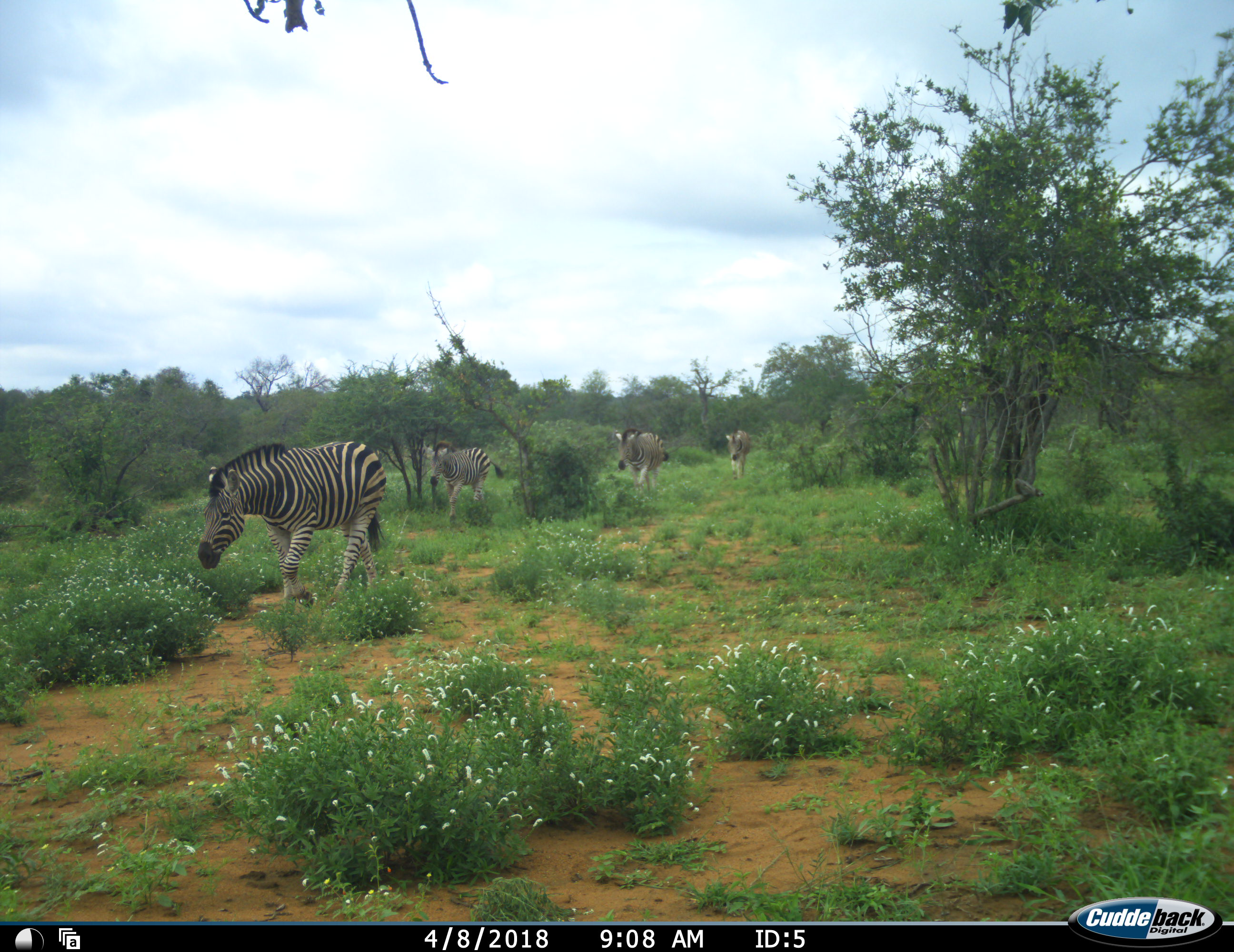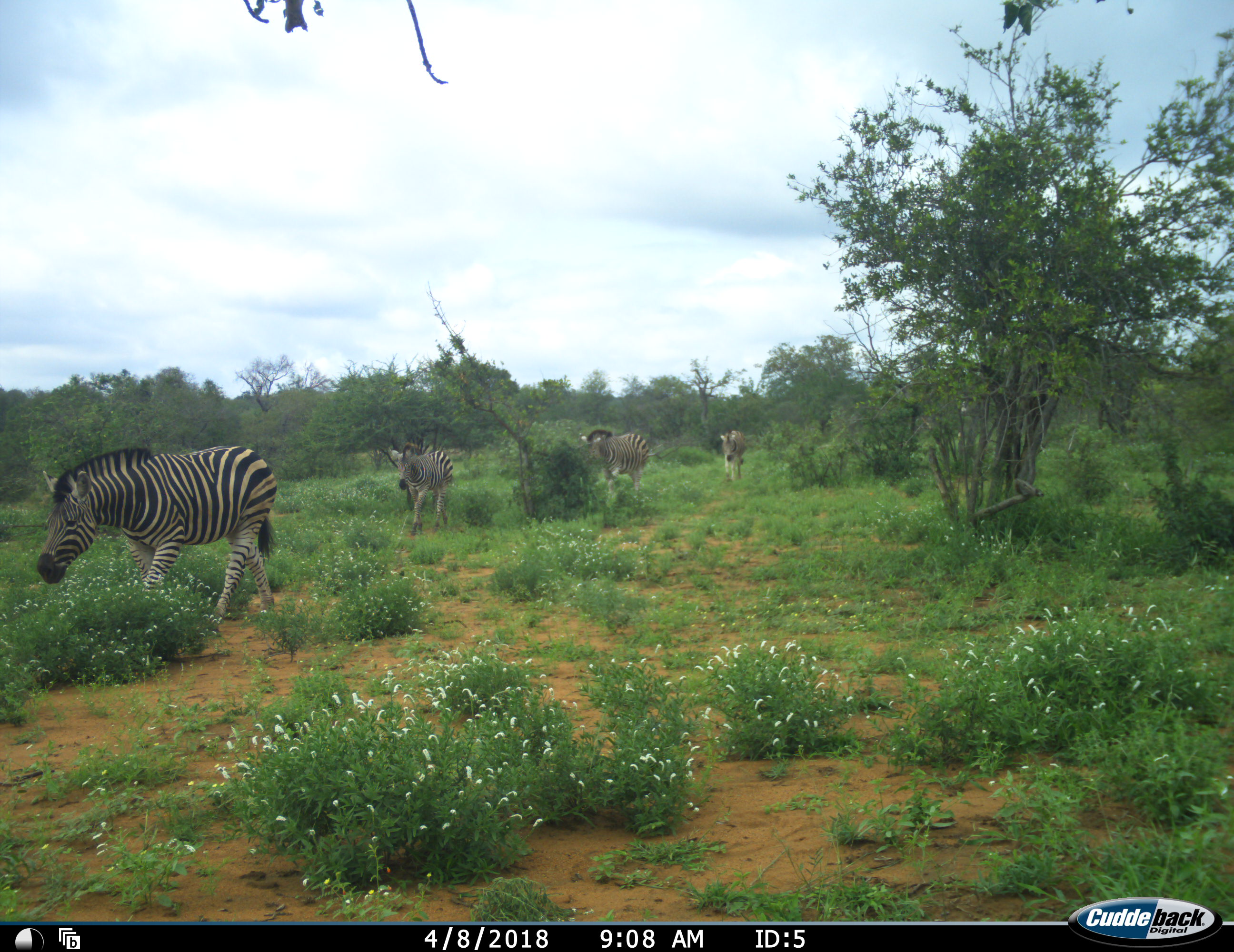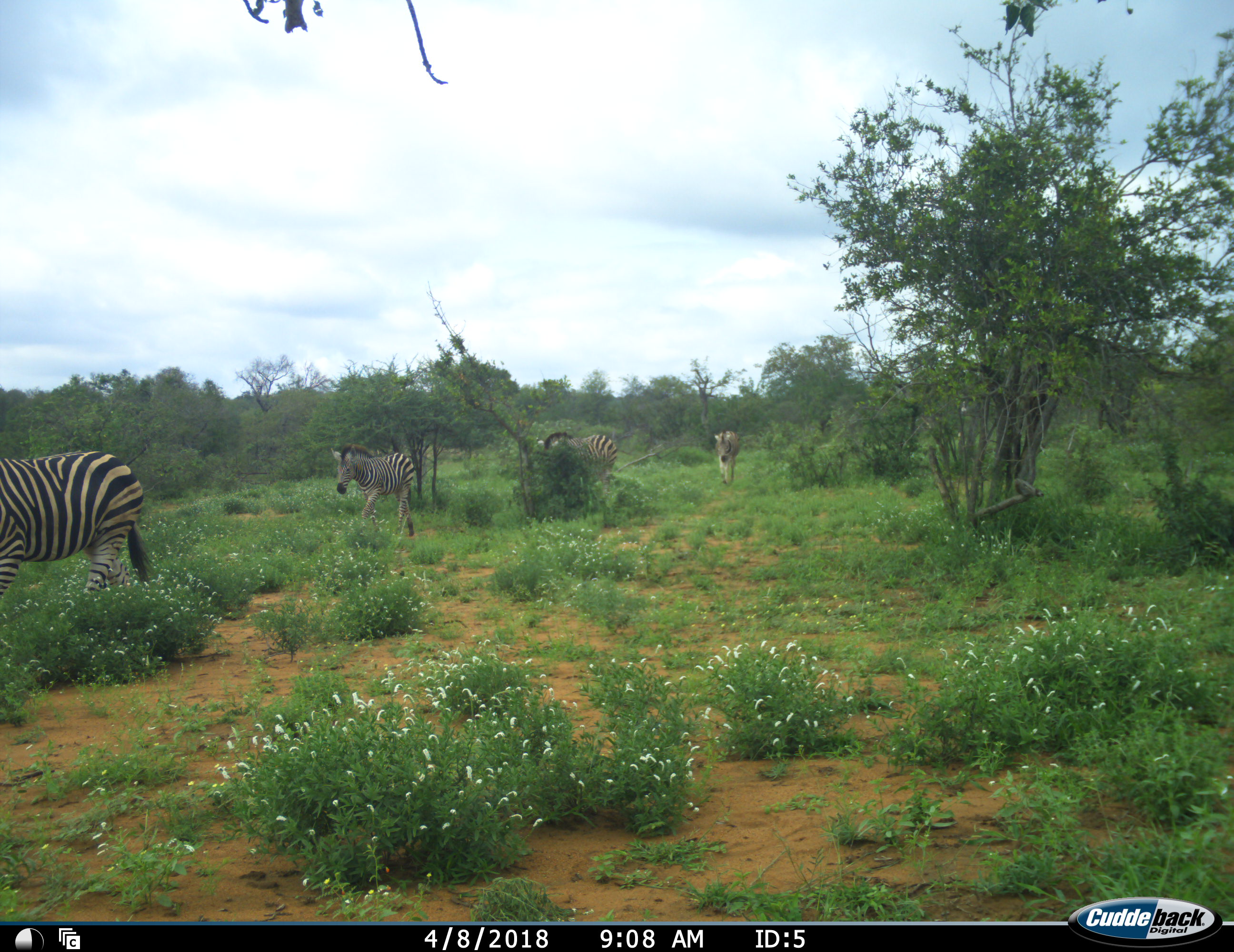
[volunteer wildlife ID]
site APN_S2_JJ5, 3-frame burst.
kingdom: Animalia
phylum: Chordata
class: Mammalia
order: Perissodactyla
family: Equidae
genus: Equus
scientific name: Equus quagga burchellii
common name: burchell's zebra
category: zebraburchells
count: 4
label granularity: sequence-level